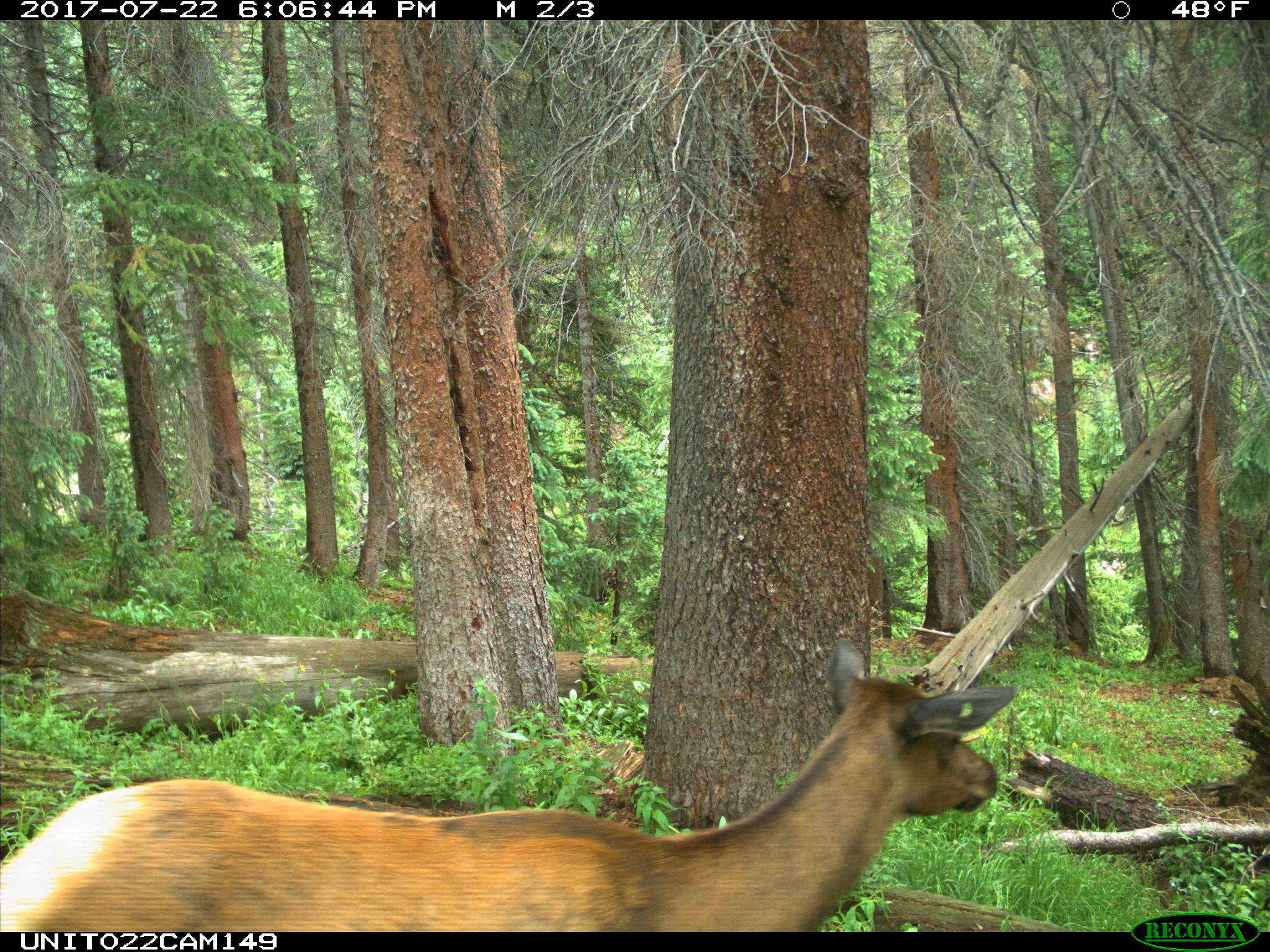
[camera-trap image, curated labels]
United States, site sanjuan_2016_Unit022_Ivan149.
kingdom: Animalia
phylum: Chordata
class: Mammalia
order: Artiodactyla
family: Cervidae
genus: Cervus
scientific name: Cervus elaphus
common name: red deer